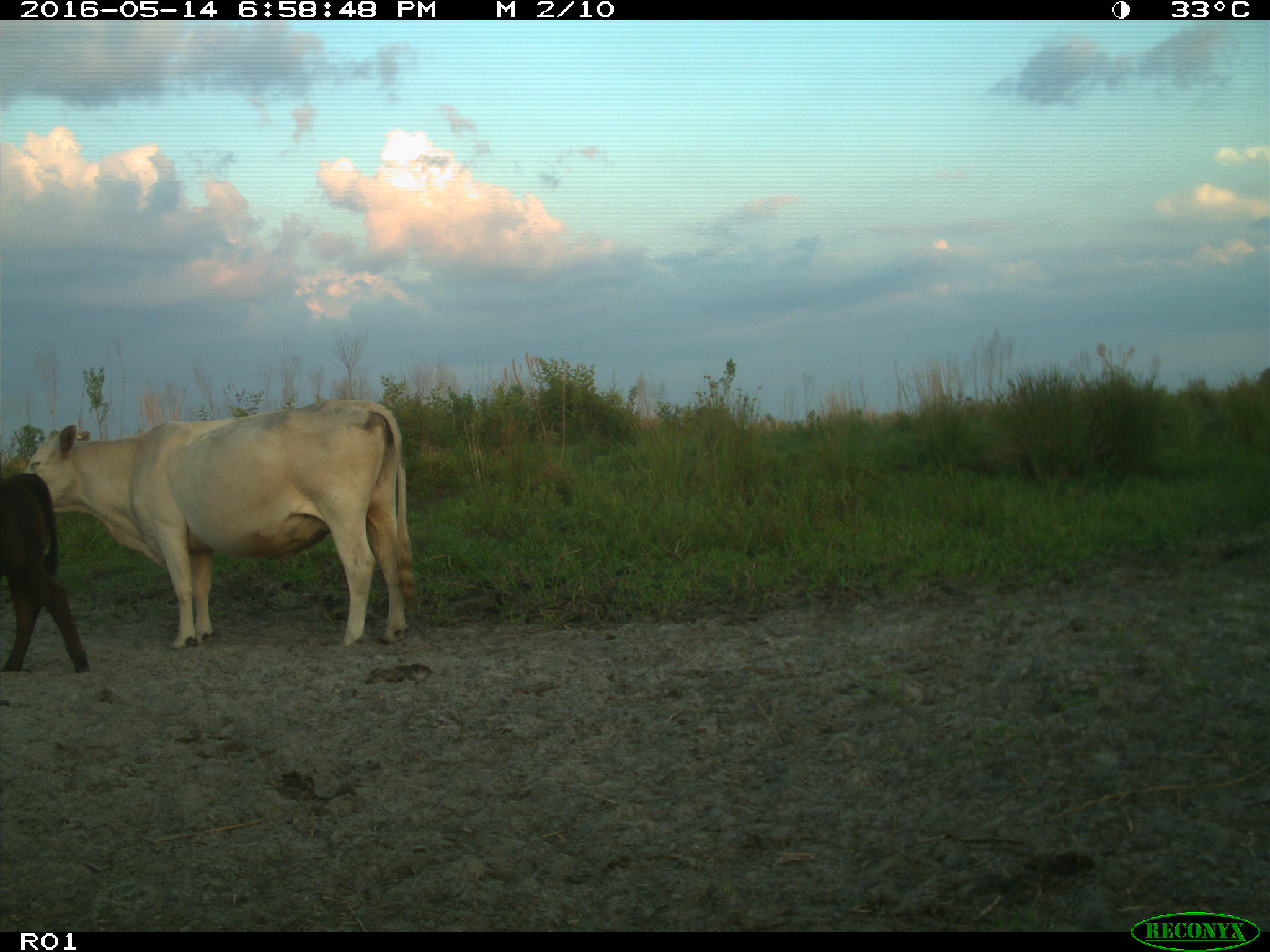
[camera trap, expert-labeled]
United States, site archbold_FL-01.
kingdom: Animalia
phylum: Chordata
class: Mammalia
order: Artiodactyla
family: Bovidae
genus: Bos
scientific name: Bos taurus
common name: domestic cow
Bos taurus (domestic cow).